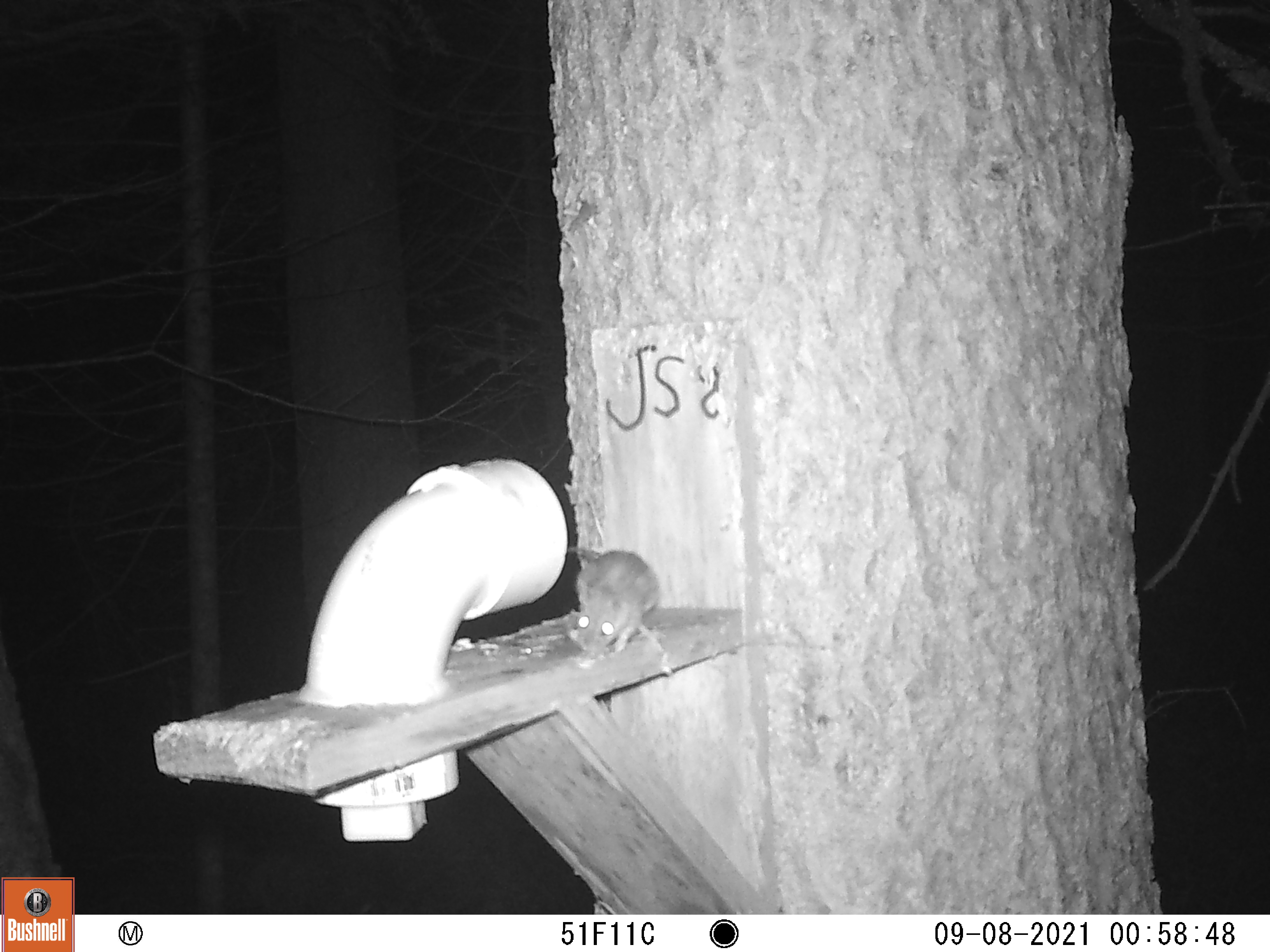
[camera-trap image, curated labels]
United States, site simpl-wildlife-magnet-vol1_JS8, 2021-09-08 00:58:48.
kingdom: Animalia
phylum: Chordata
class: Mammalia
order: Rodentia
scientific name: Rodentia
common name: mouse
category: mouse sp.